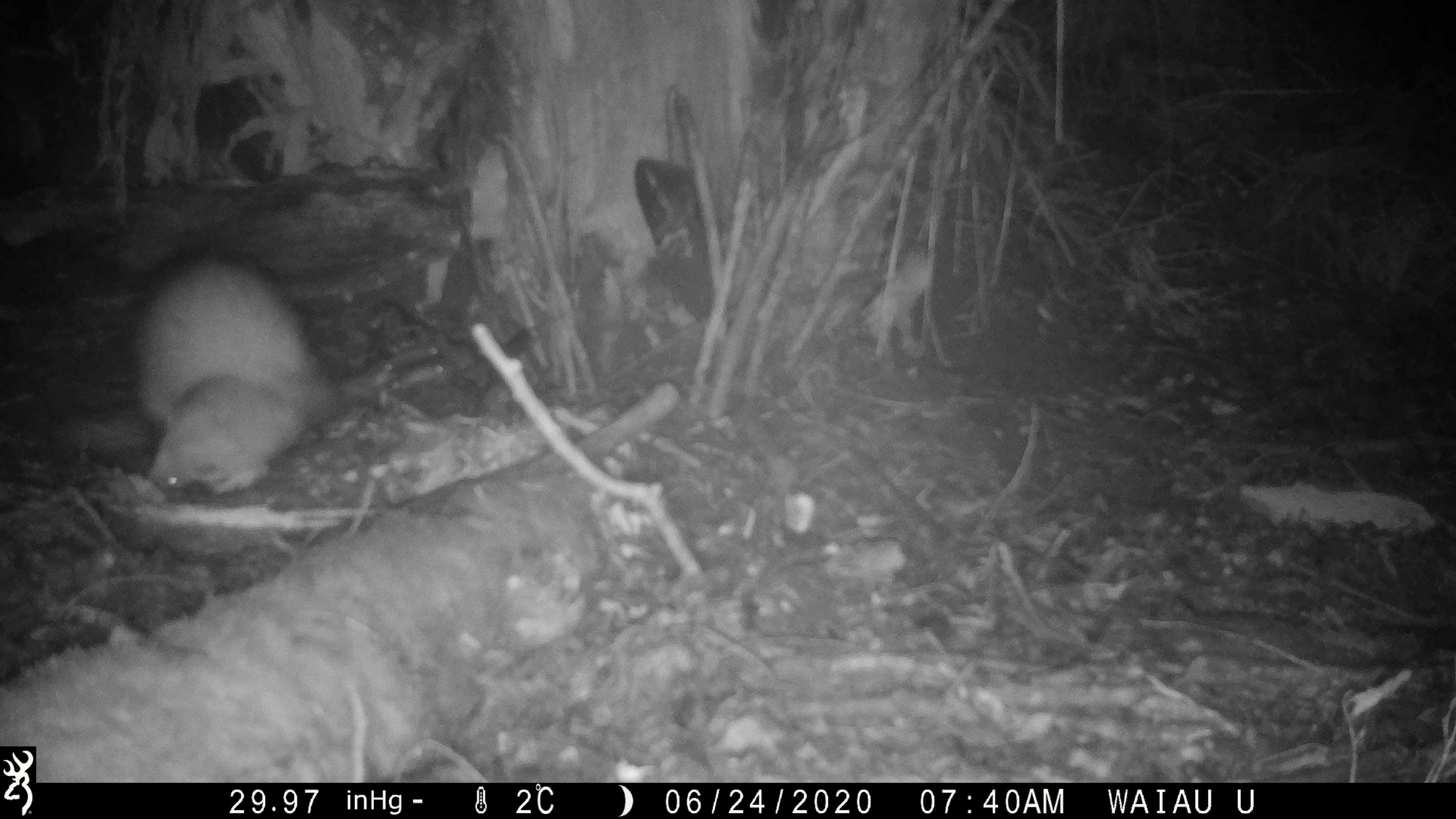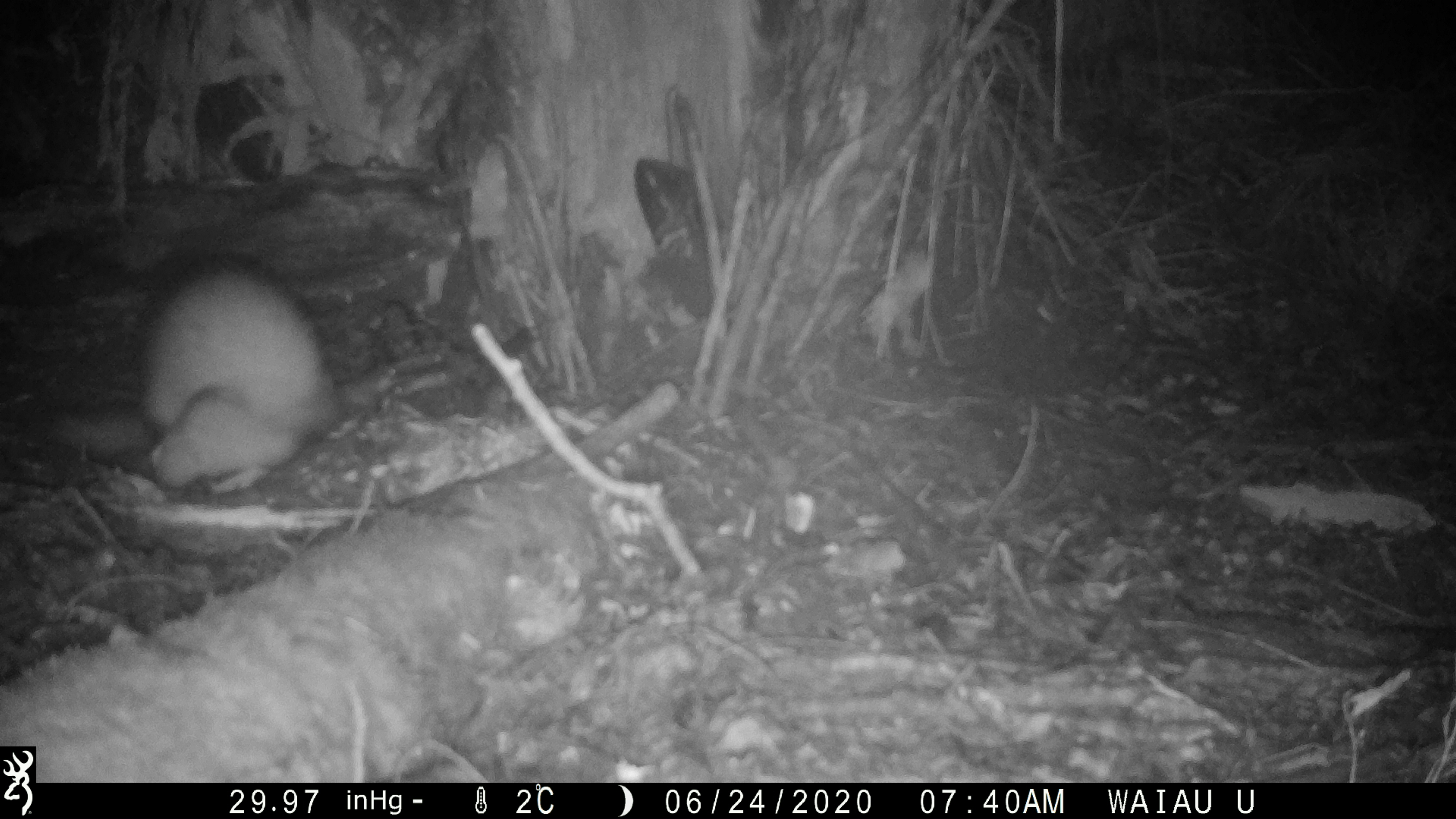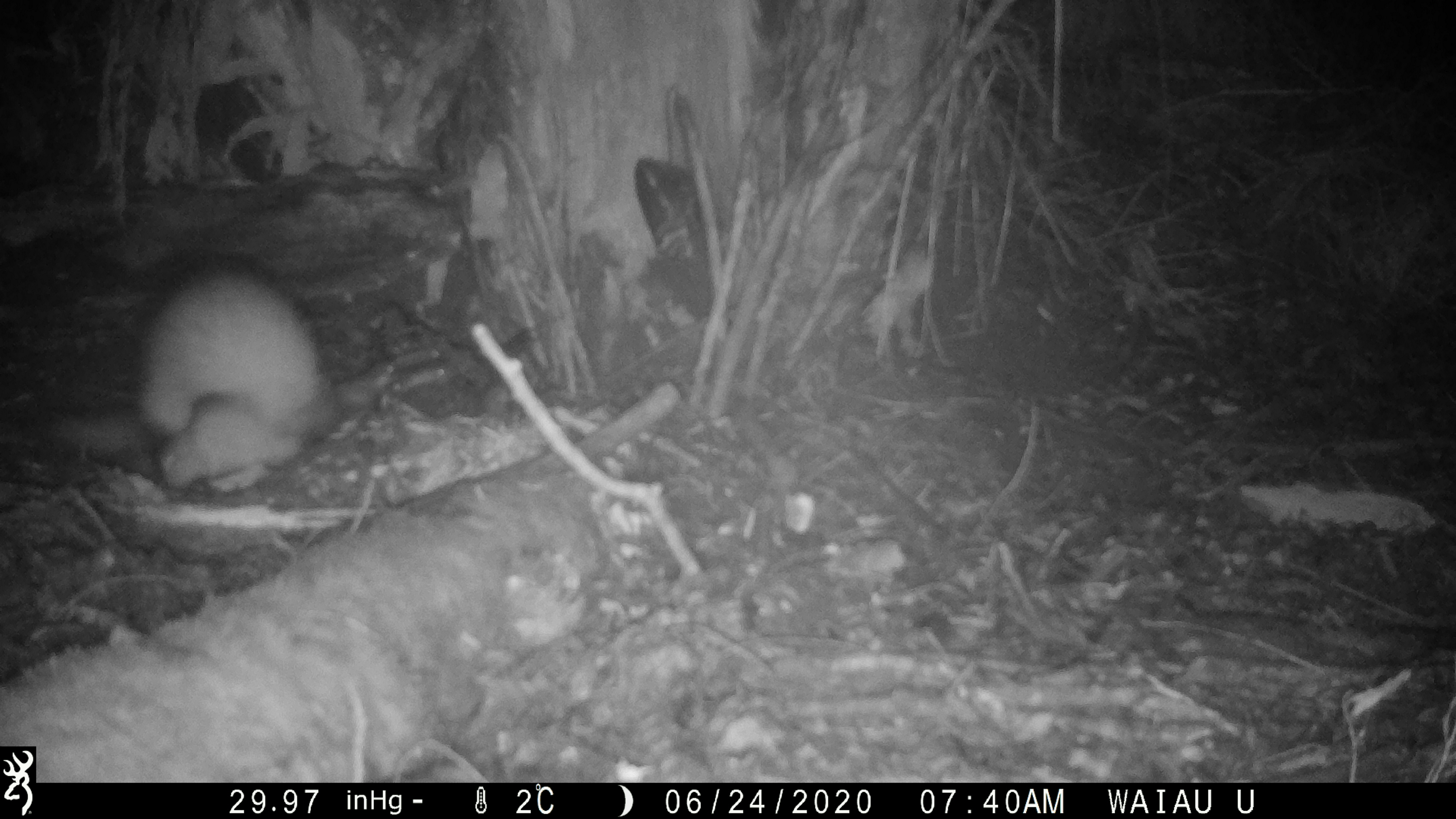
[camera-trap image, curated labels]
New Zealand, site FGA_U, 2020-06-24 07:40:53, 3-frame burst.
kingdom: Animalia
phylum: Chordata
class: Mammalia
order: Carnivora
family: Mustelidae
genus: Mustela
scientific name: Mustela furo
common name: ferret